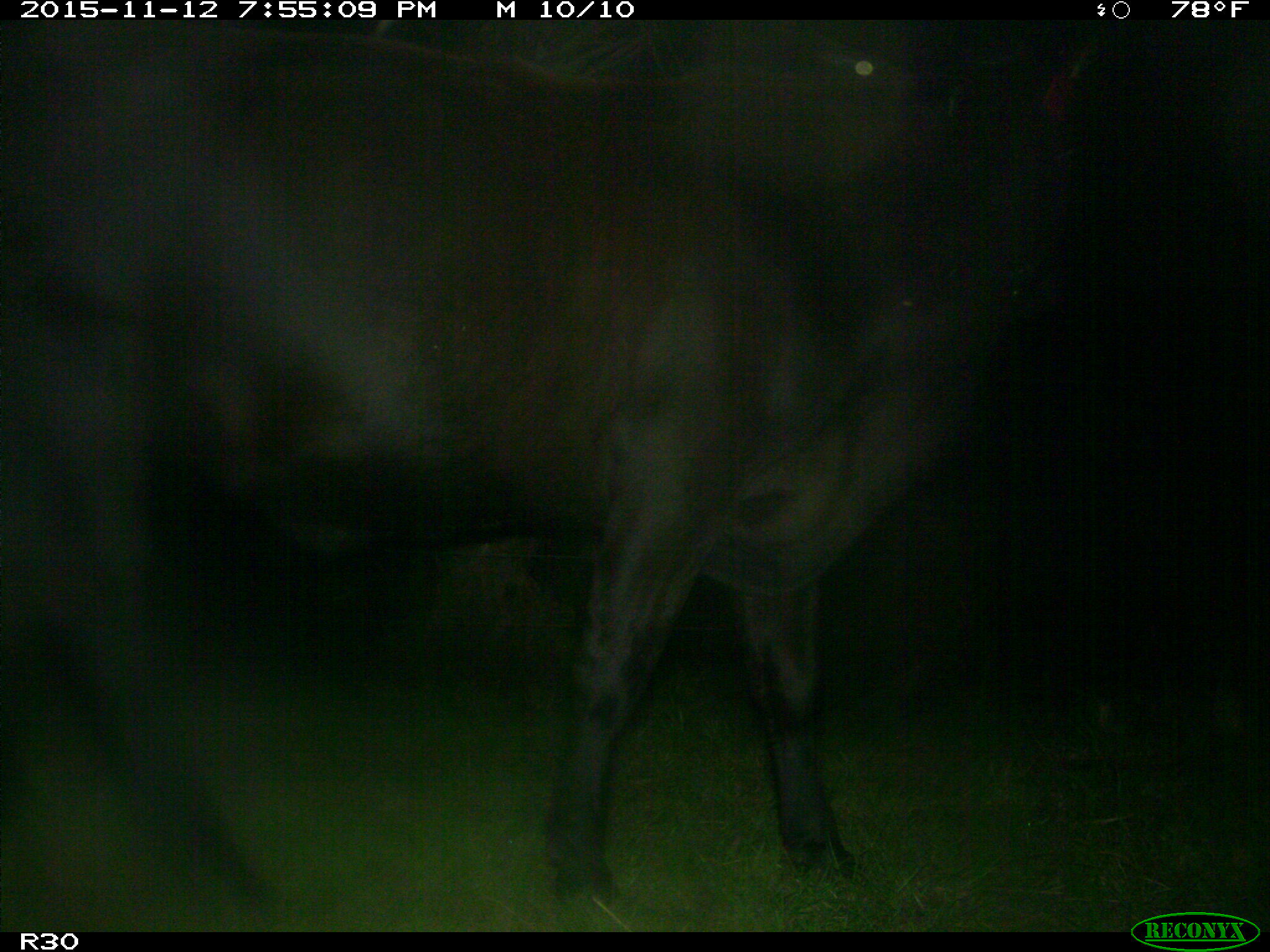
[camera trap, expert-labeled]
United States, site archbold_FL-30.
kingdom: Animalia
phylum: Chordata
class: Mammalia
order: Artiodactyla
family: Bovidae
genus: Bos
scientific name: Bos taurus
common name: domestic cow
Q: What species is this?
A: Bos taurus (domestic cow).